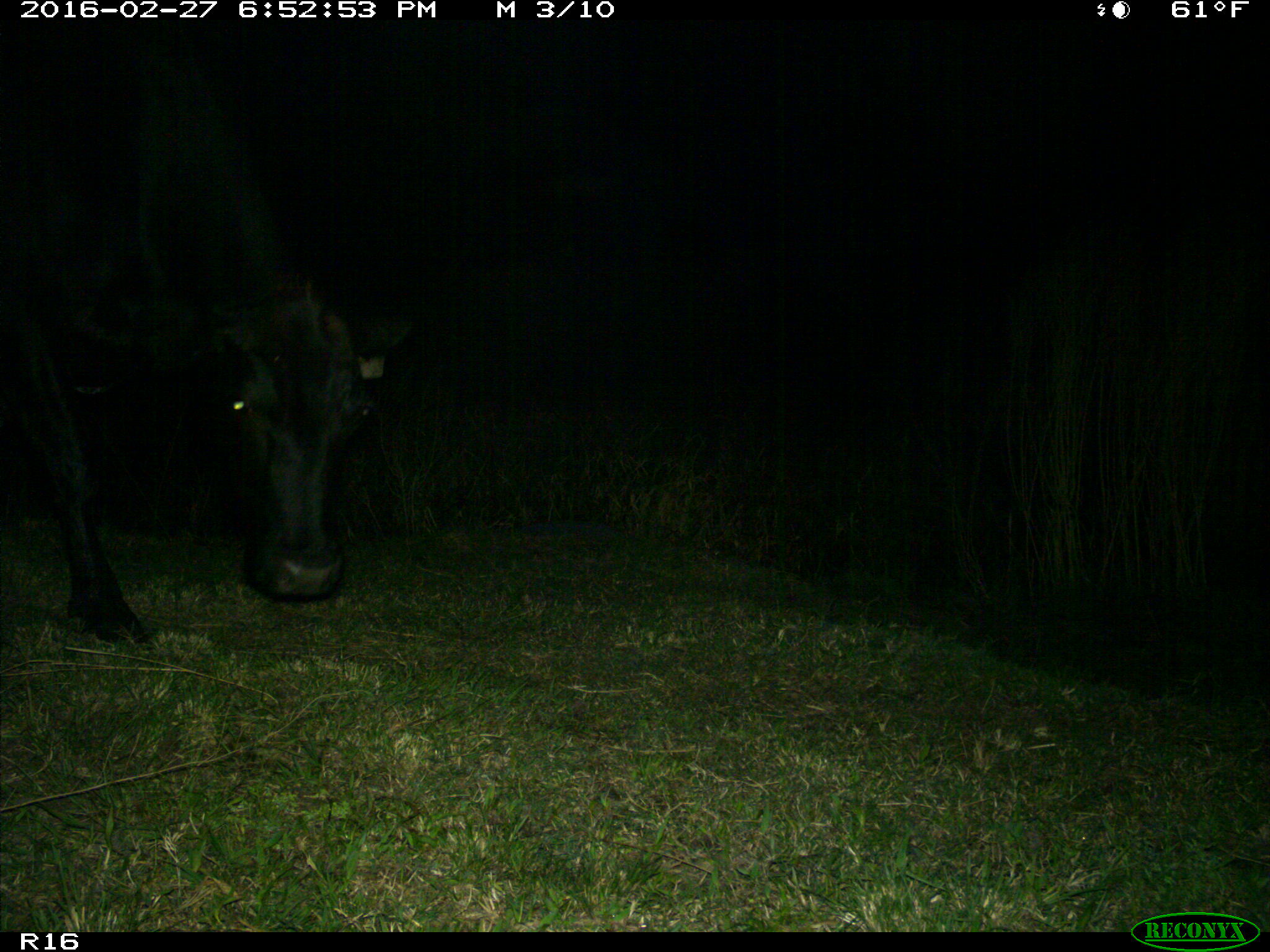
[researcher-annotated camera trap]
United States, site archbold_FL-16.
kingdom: Animalia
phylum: Chordata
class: Mammalia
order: Artiodactyla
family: Bovidae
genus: Bos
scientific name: Bos taurus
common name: domestic cow